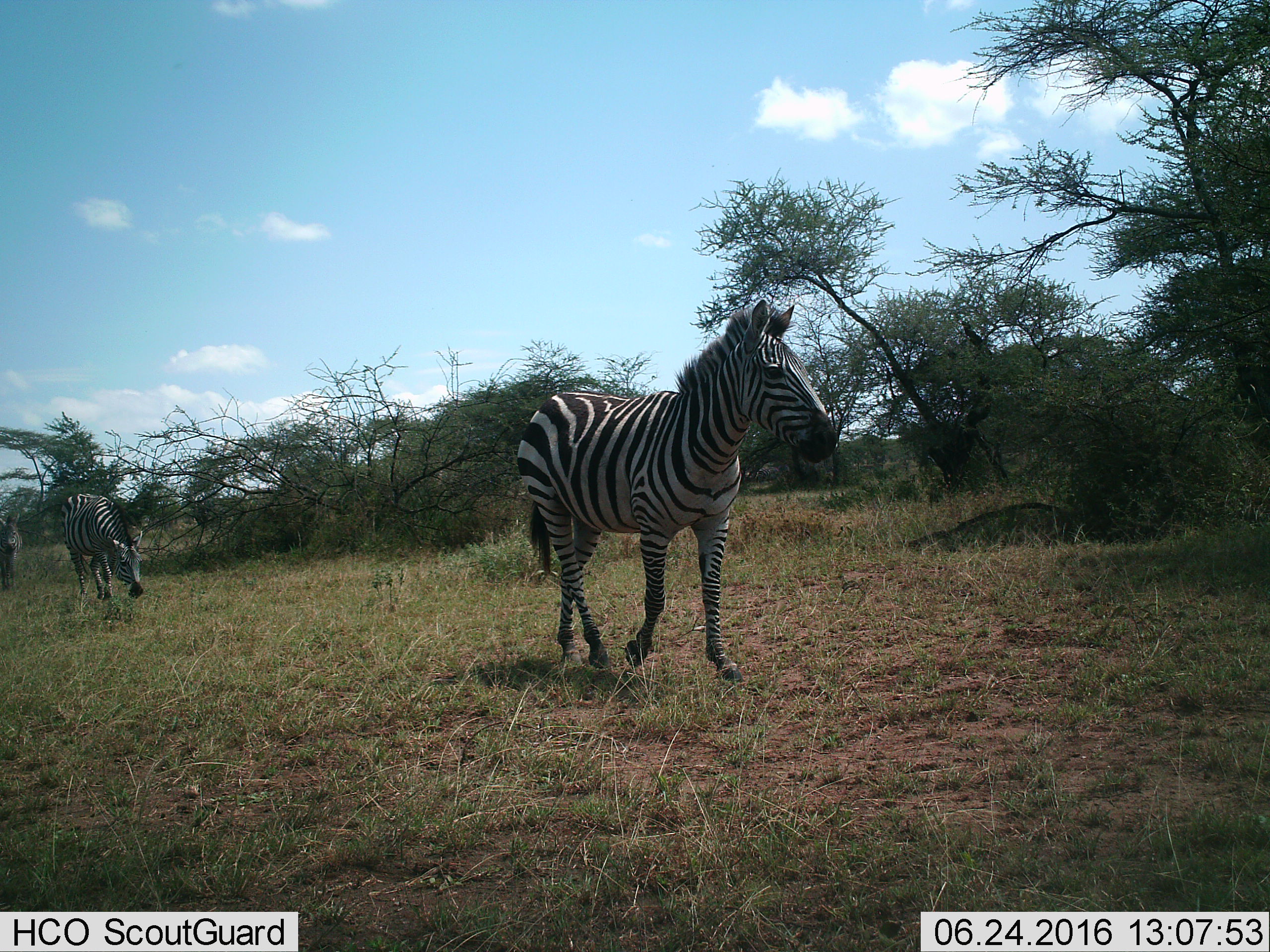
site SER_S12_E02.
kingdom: Animalia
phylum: Chordata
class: Mammalia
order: Perissodactyla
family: Equidae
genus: Equus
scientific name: Equus quagga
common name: plains zebra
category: zebraplains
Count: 3.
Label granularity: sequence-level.